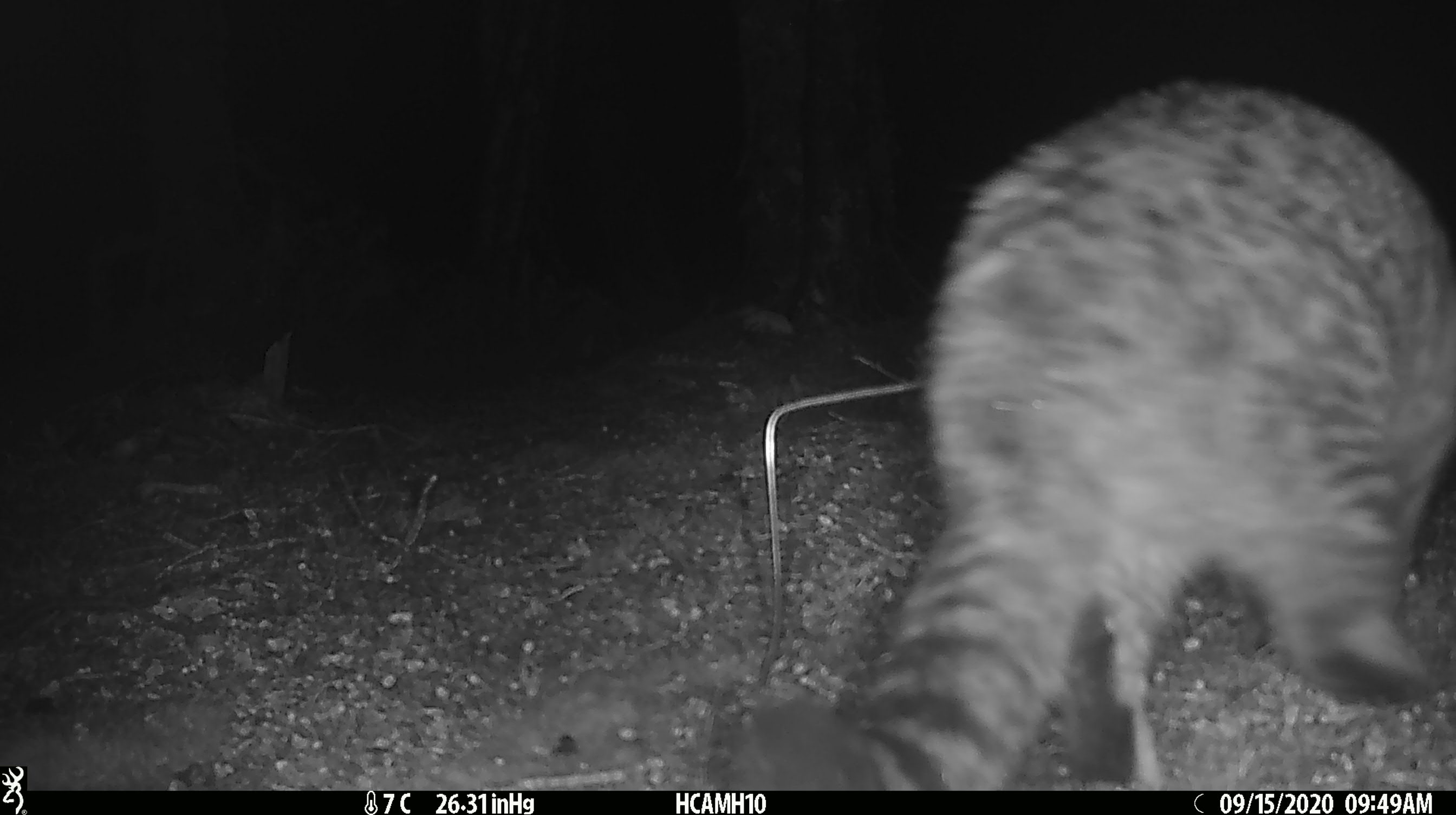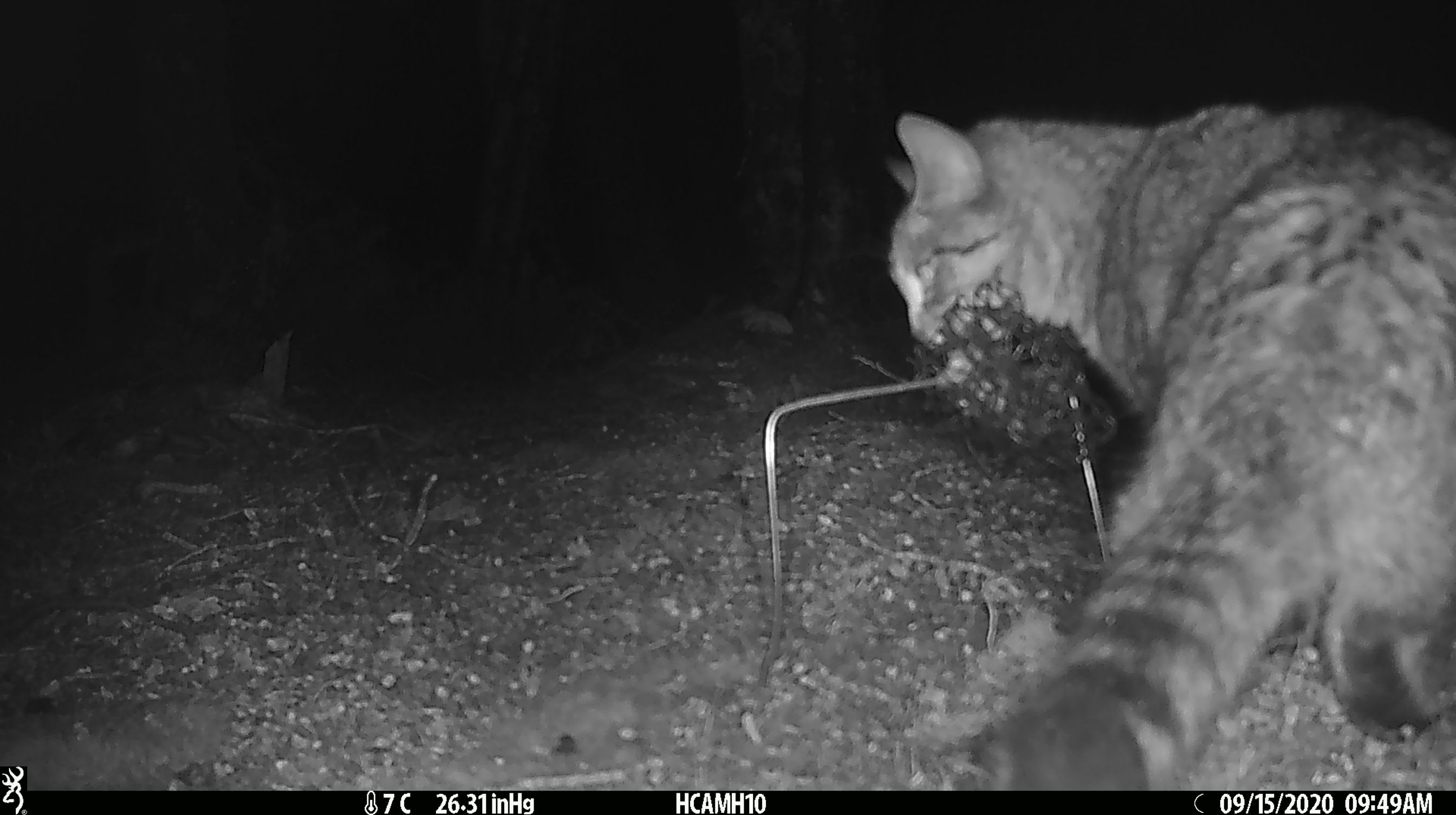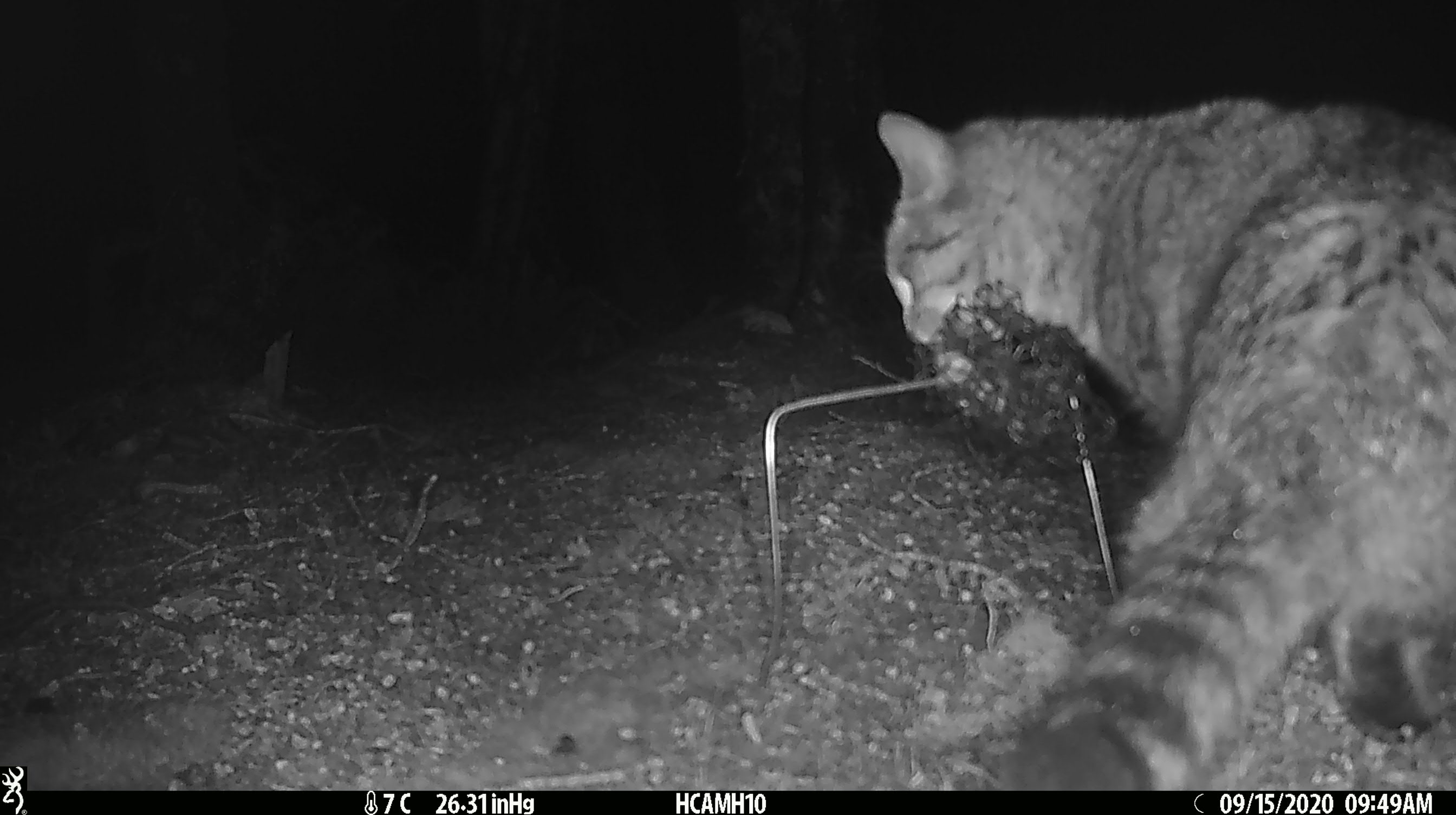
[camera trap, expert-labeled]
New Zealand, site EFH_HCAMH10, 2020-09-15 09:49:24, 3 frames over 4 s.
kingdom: Animalia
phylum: Chordata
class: Mammalia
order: Carnivora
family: Felidae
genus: Felis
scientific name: Felis catus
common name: domestic cat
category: cat